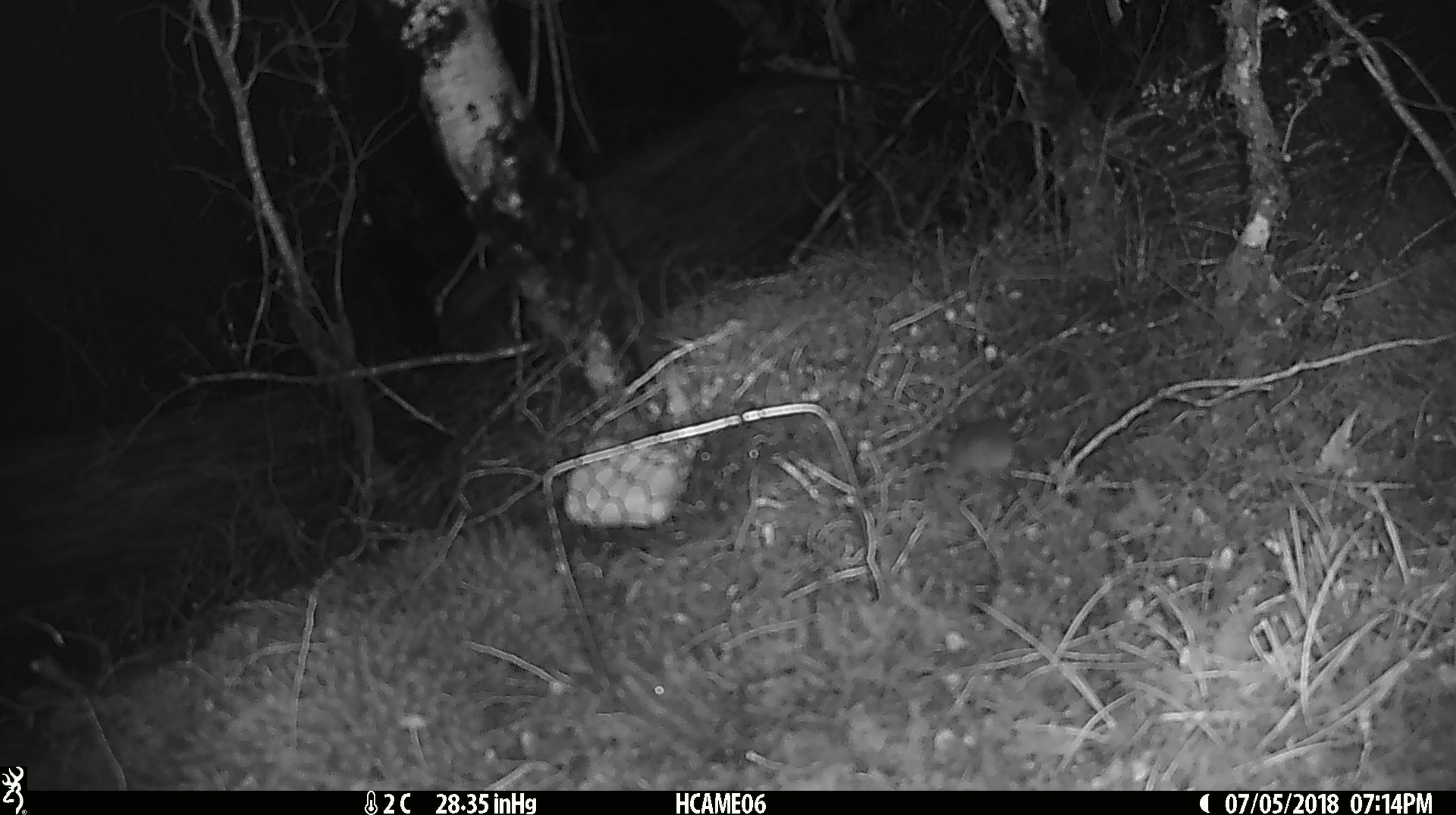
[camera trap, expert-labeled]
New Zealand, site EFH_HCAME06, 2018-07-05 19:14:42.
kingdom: Animalia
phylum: Chordata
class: Mammalia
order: Rodentia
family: Muridae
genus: Mus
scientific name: Mus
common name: mouse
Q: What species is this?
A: Mouse (Mus).